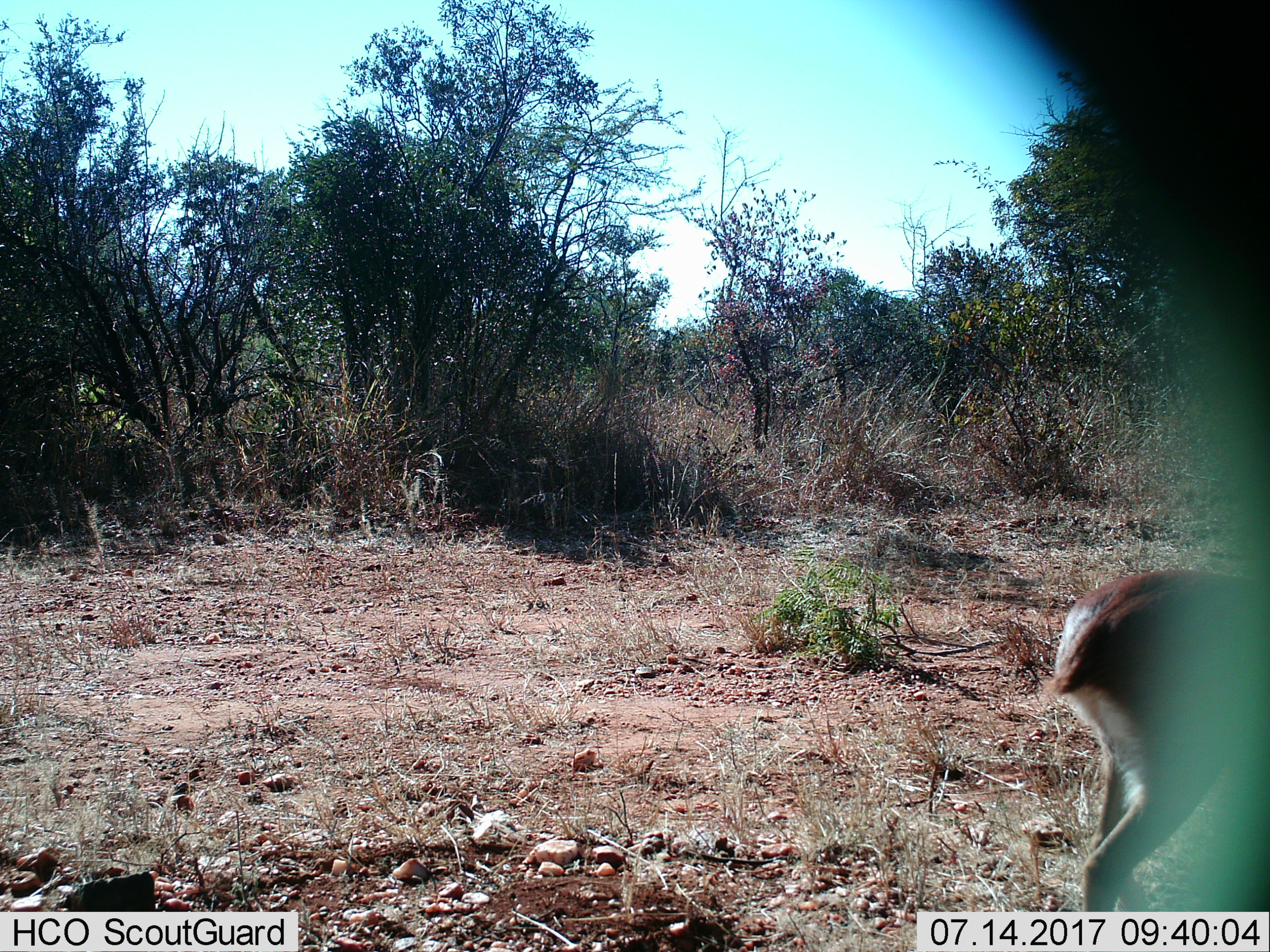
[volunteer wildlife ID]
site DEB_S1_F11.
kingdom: Animalia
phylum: Chordata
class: Mammalia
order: Artiodactyla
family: Bovidae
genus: Raphicerus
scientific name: Raphicerus campestris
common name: steenbok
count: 1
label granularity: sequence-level